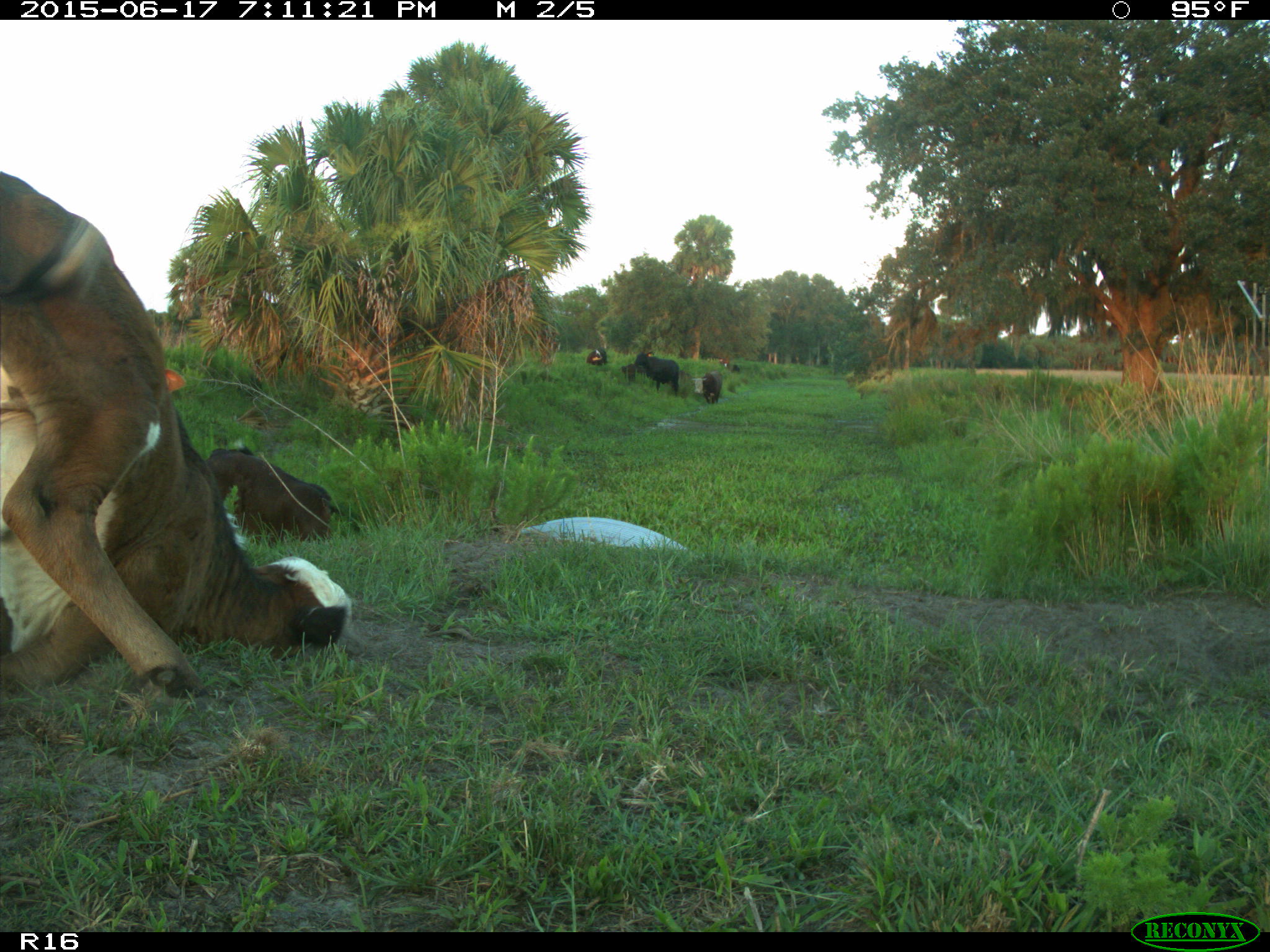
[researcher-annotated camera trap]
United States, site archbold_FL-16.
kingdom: Animalia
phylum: Chordata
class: Mammalia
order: Artiodactyla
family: Bovidae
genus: Bos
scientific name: Bos taurus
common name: domestic cow